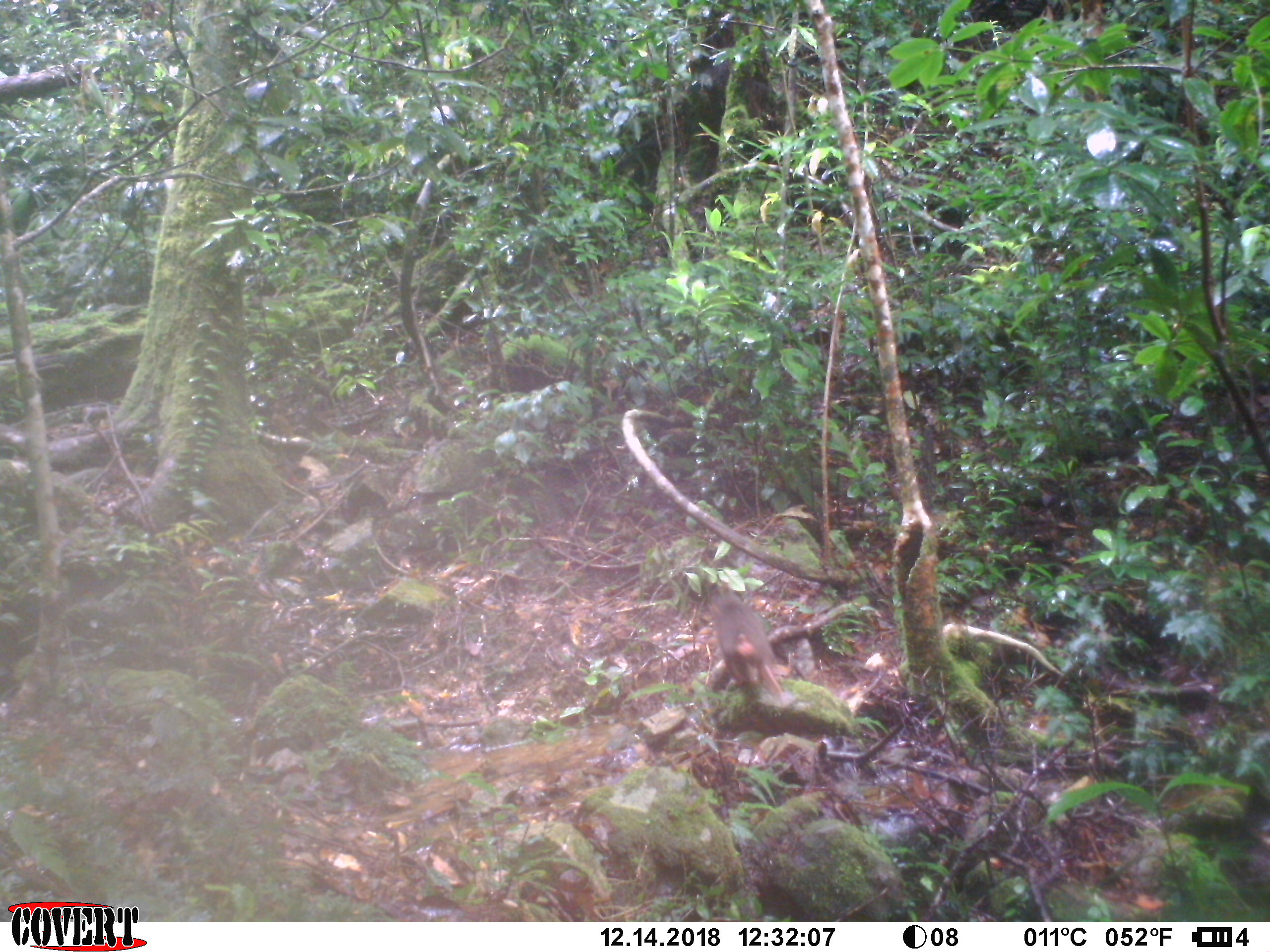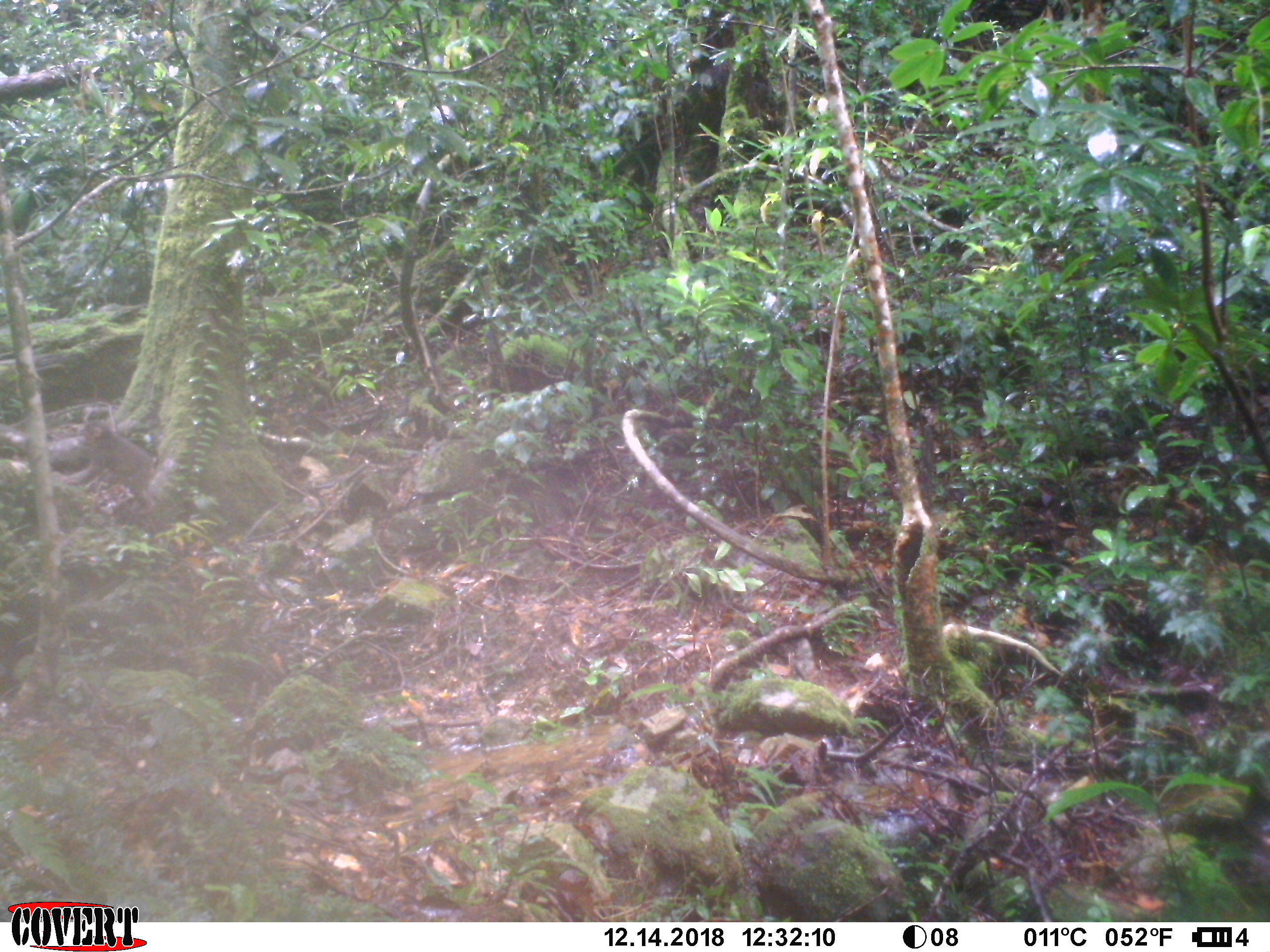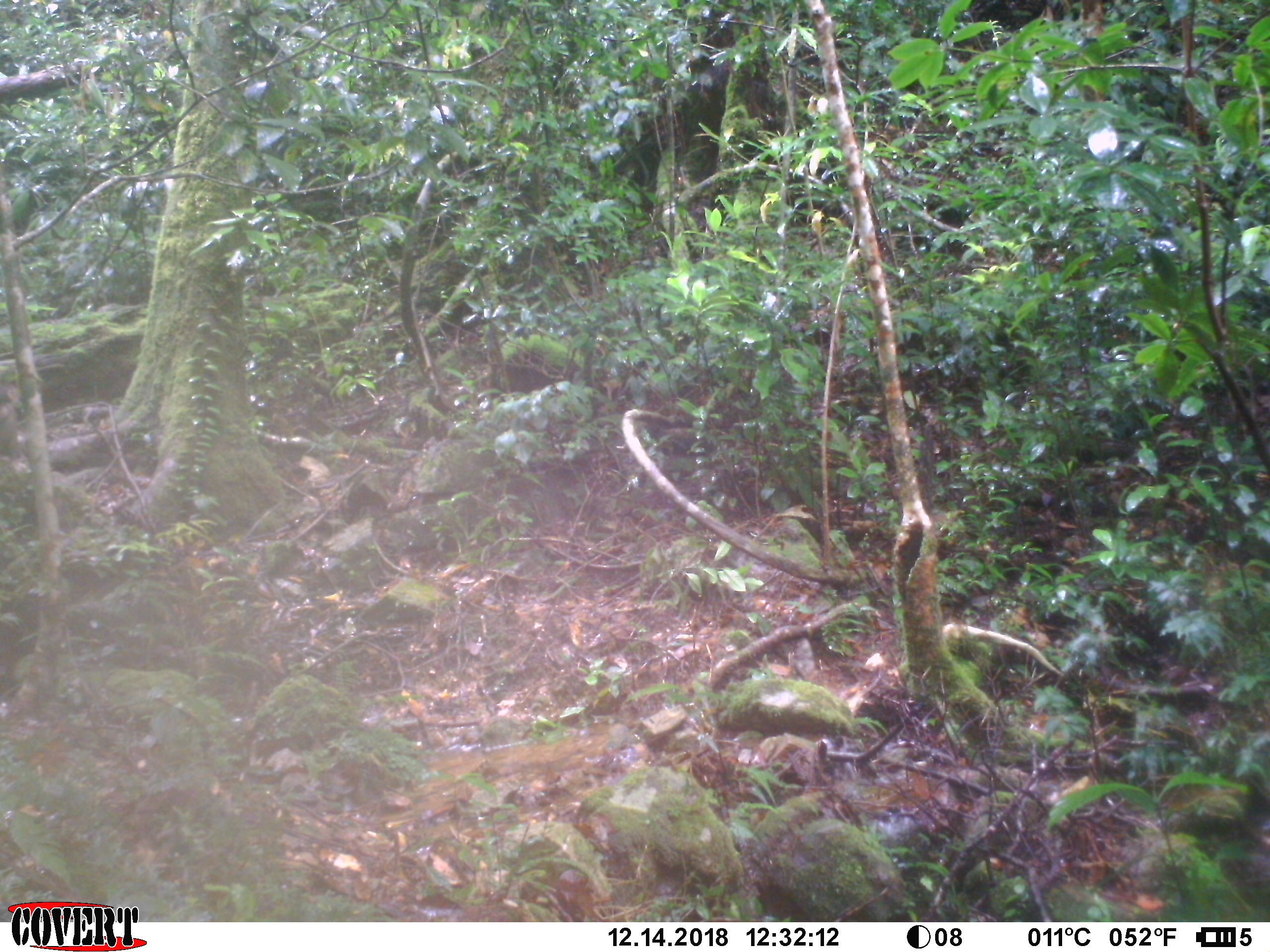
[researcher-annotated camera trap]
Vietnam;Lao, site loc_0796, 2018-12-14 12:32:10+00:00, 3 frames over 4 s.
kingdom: Animalia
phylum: Chordata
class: Mammalia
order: Primates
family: Cercopithecidae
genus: Macaca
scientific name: Macaca arctoides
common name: stump-tailed macaque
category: stump tailed macaque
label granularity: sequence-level